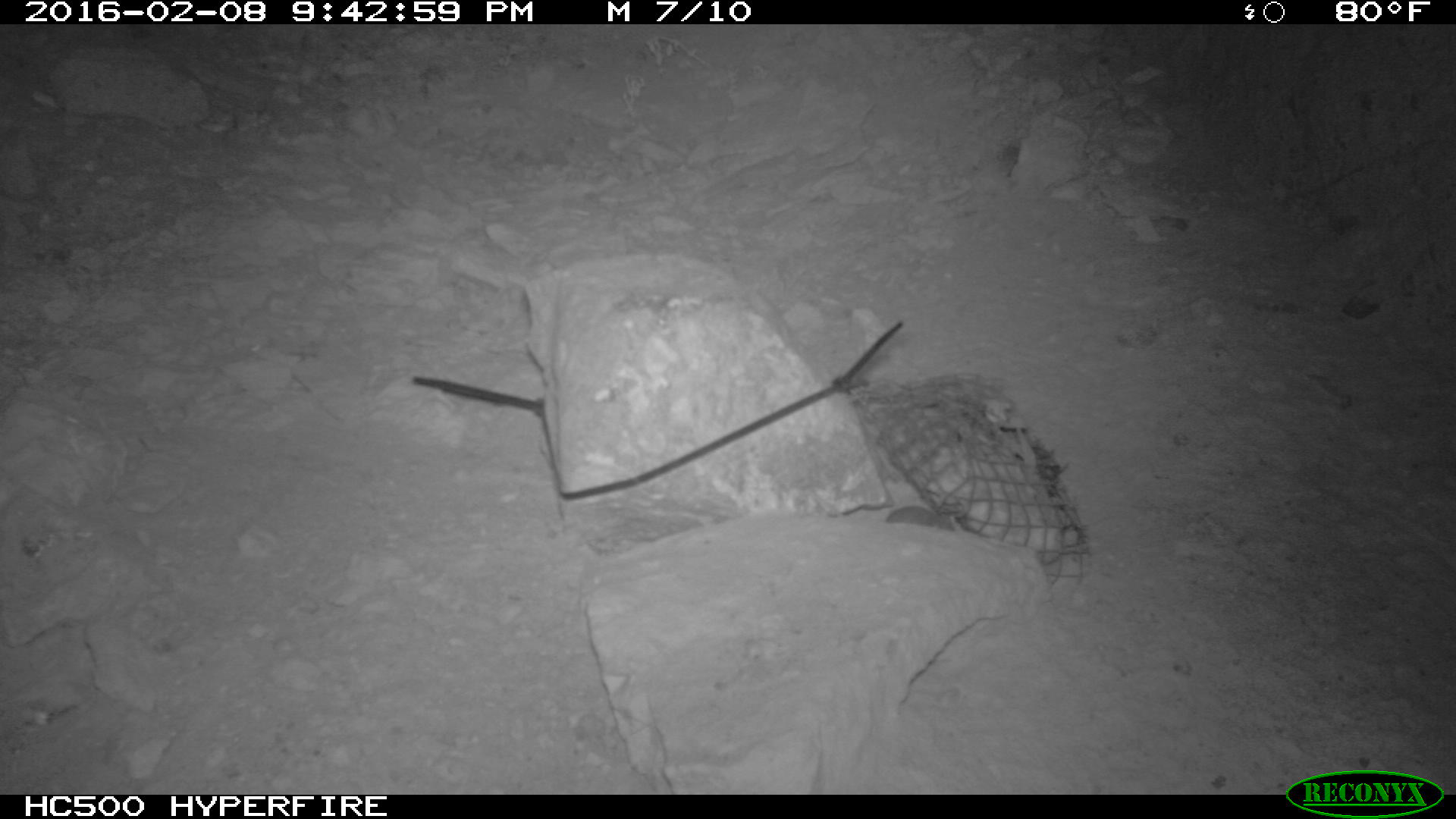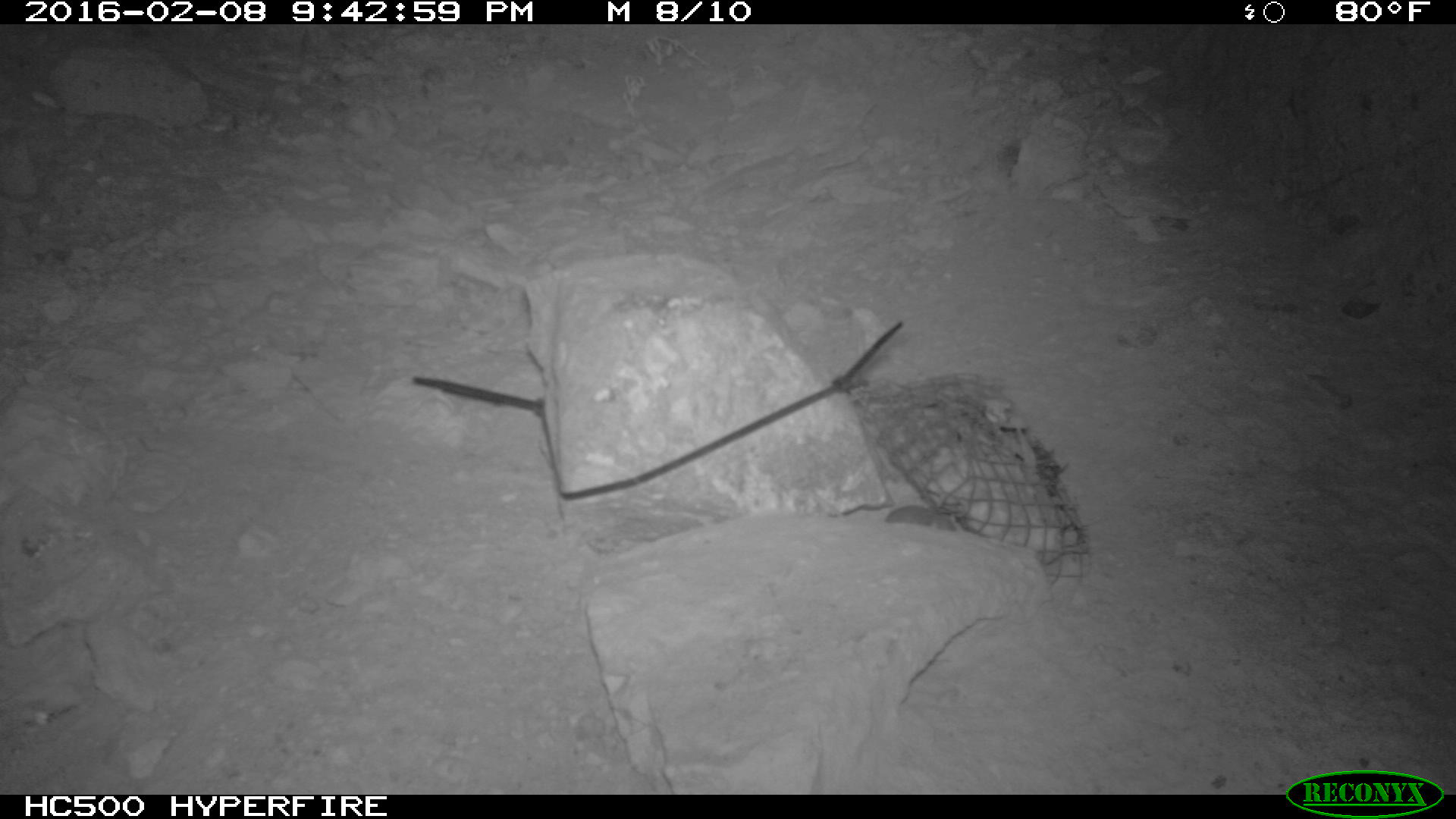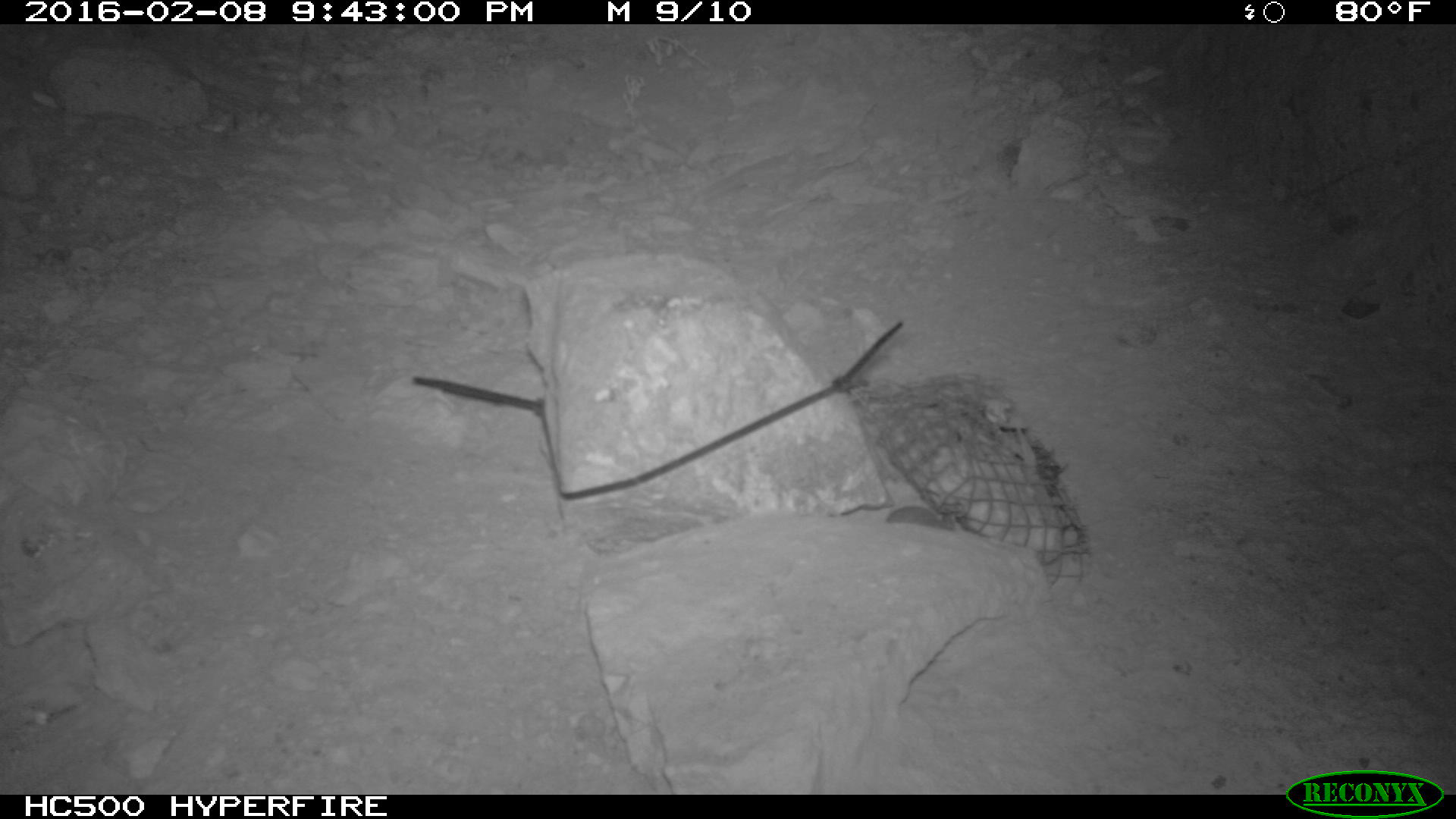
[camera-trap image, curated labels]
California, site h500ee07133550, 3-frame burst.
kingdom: Animalia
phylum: Chordata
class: Mammalia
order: Rodentia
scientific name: Rodentia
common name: rodent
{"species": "rodent (Rodentia)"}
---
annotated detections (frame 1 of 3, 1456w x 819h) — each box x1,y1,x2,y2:
rodent: 884,495,956,529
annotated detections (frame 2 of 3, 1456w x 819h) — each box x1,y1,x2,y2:
rodent: 879,497,956,532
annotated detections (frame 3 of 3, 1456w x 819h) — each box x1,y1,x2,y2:
rodent: 883,504,955,529